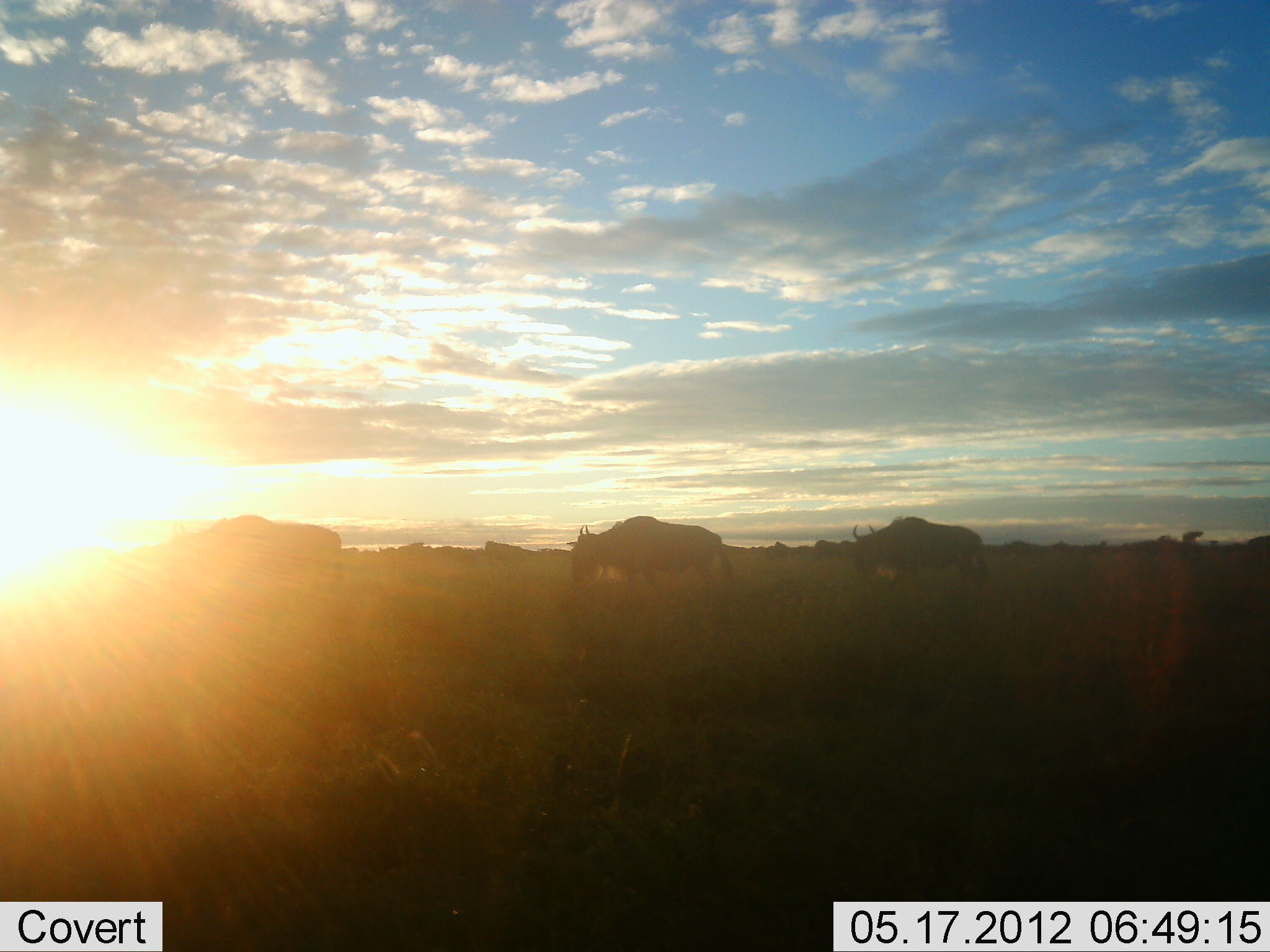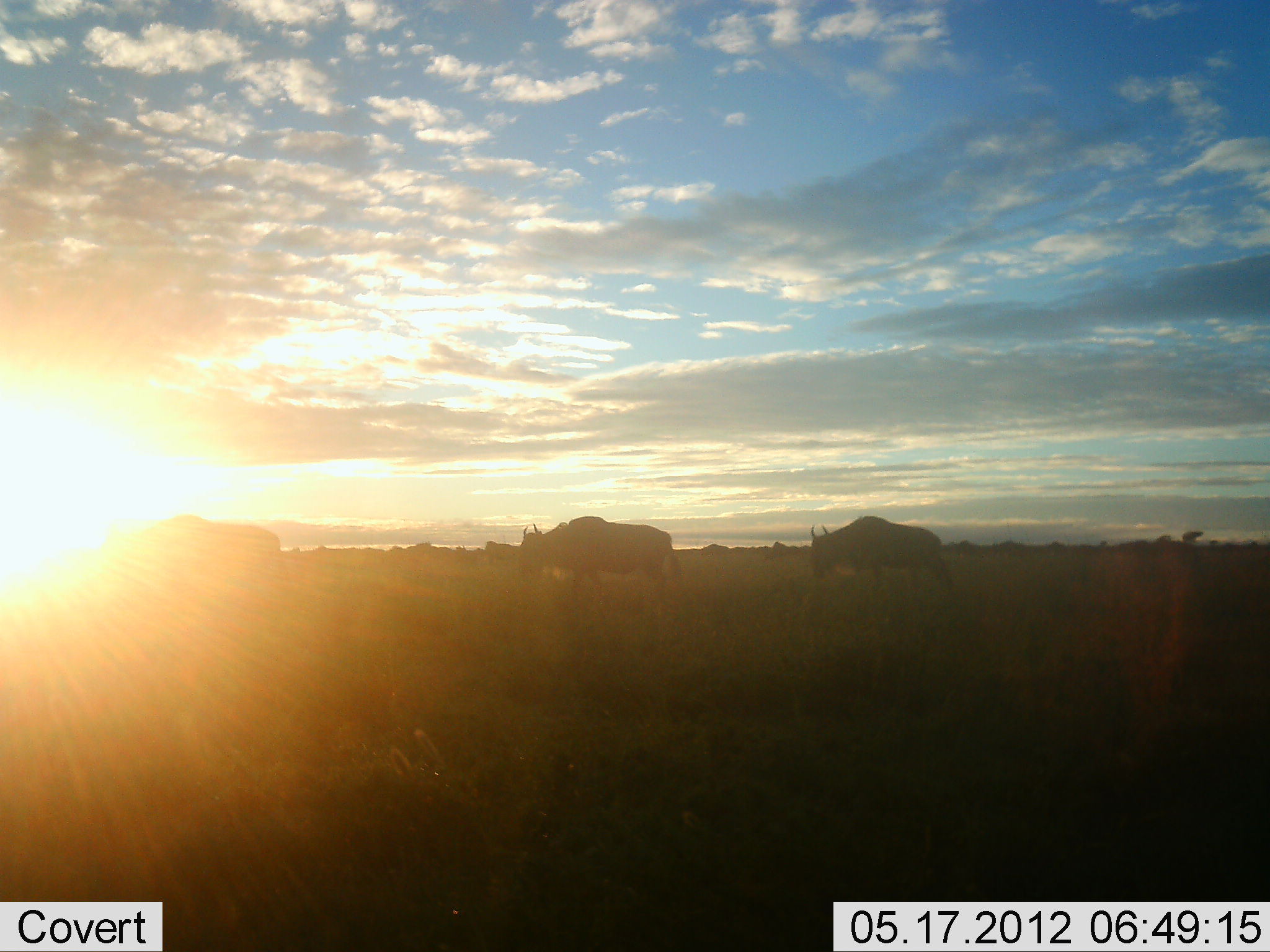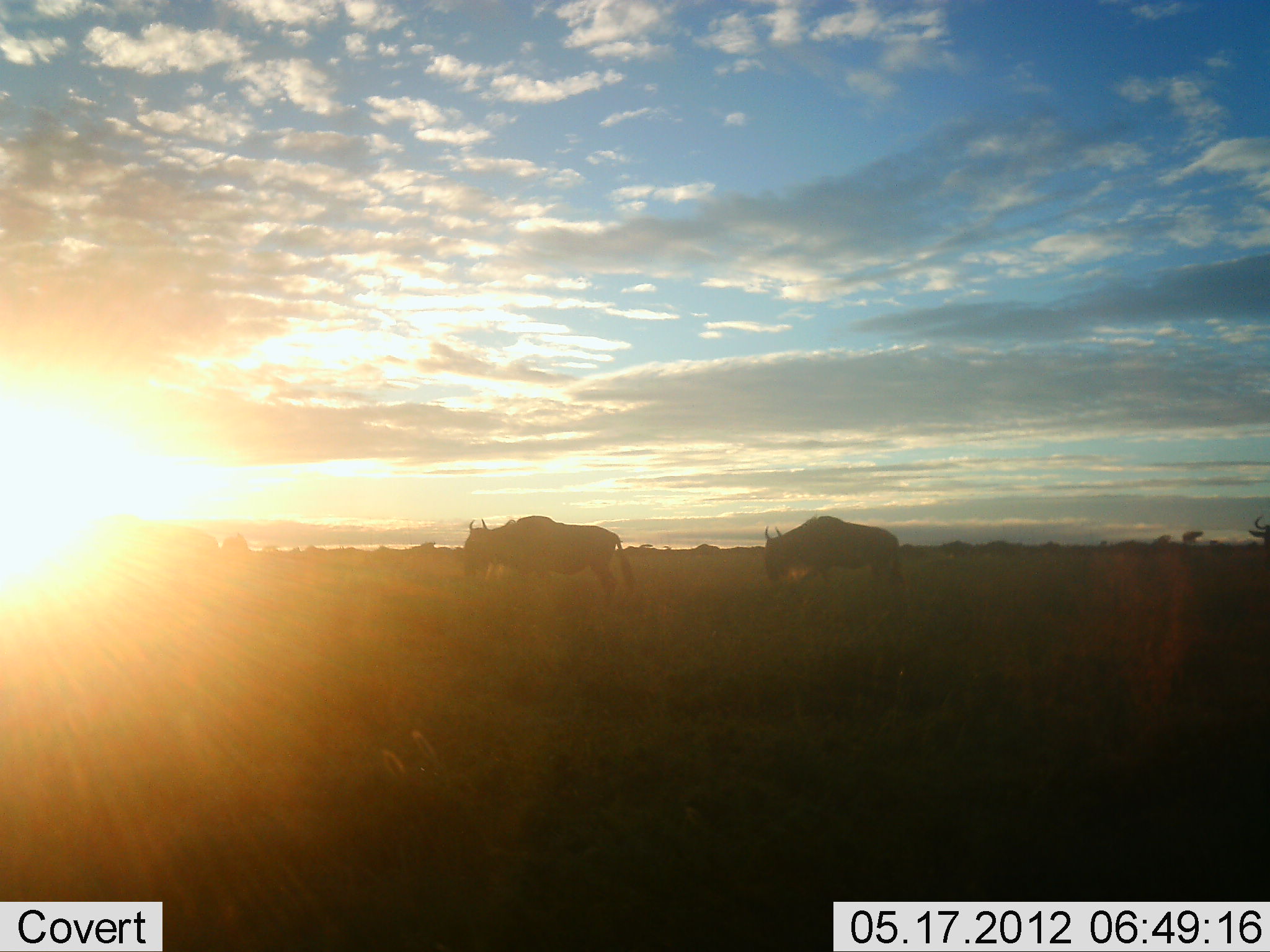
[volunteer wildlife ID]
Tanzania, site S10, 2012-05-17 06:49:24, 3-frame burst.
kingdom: Animalia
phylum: Chordata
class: Mammalia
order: Artiodactyla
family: Bovidae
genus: Connochaetes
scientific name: Connochaetes taurinus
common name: blue wildebeest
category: wildebeest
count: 11-50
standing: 10%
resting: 0%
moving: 100%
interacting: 0%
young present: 0%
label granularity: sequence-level